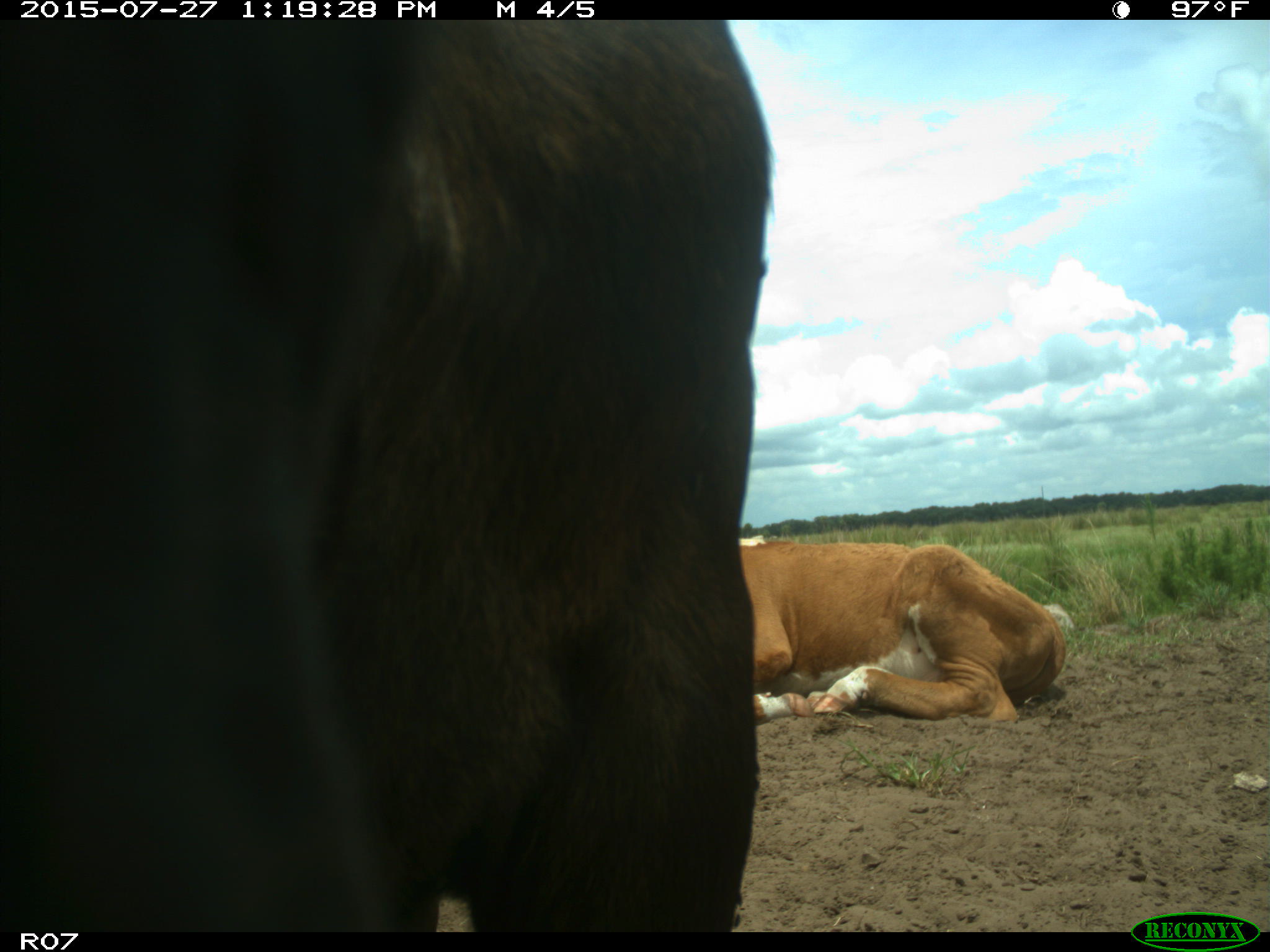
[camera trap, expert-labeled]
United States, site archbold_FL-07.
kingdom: Animalia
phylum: Chordata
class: Mammalia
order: Artiodactyla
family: Bovidae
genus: Bos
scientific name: Bos taurus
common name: domestic cow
Bos taurus (domestic cow).